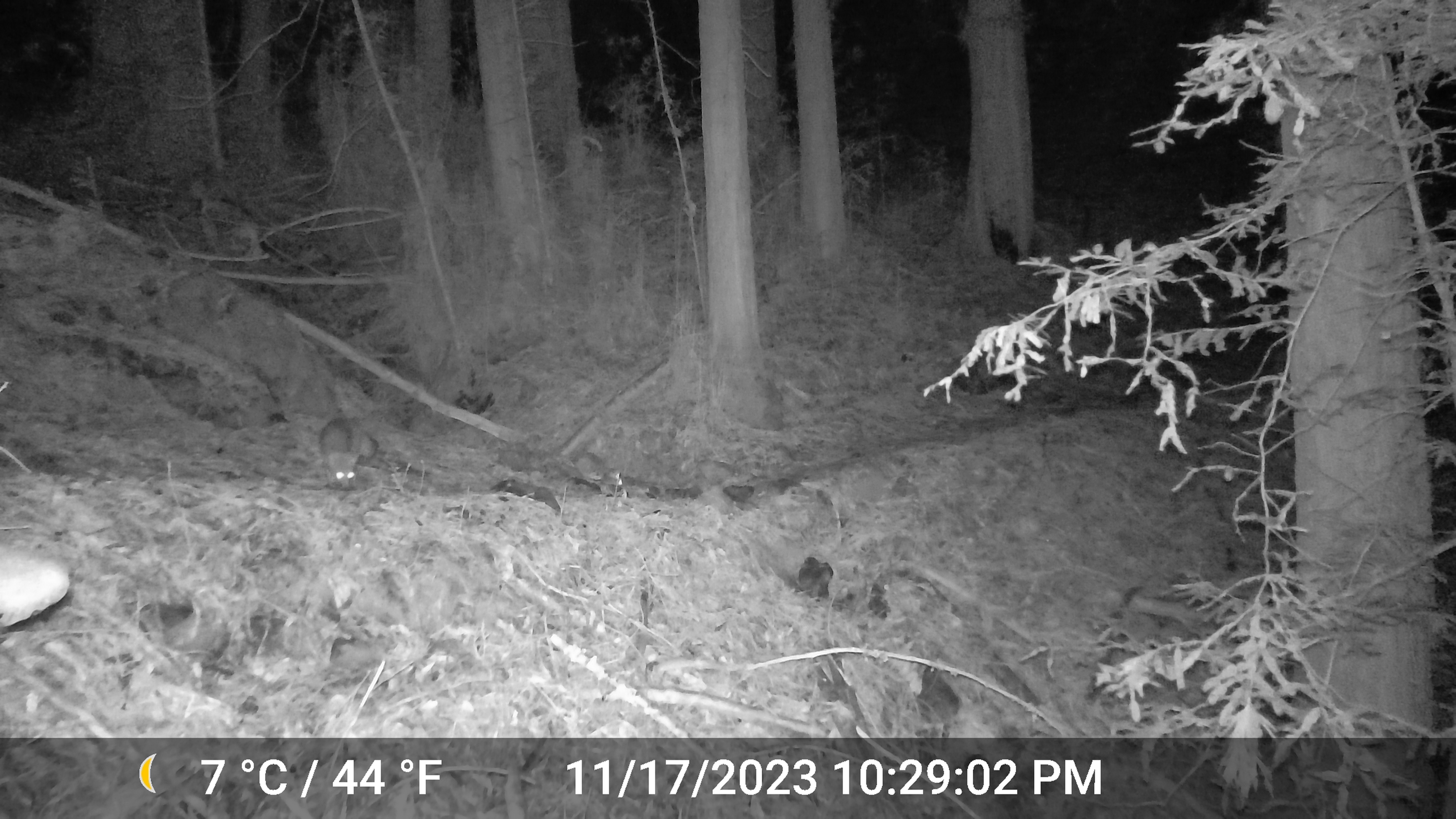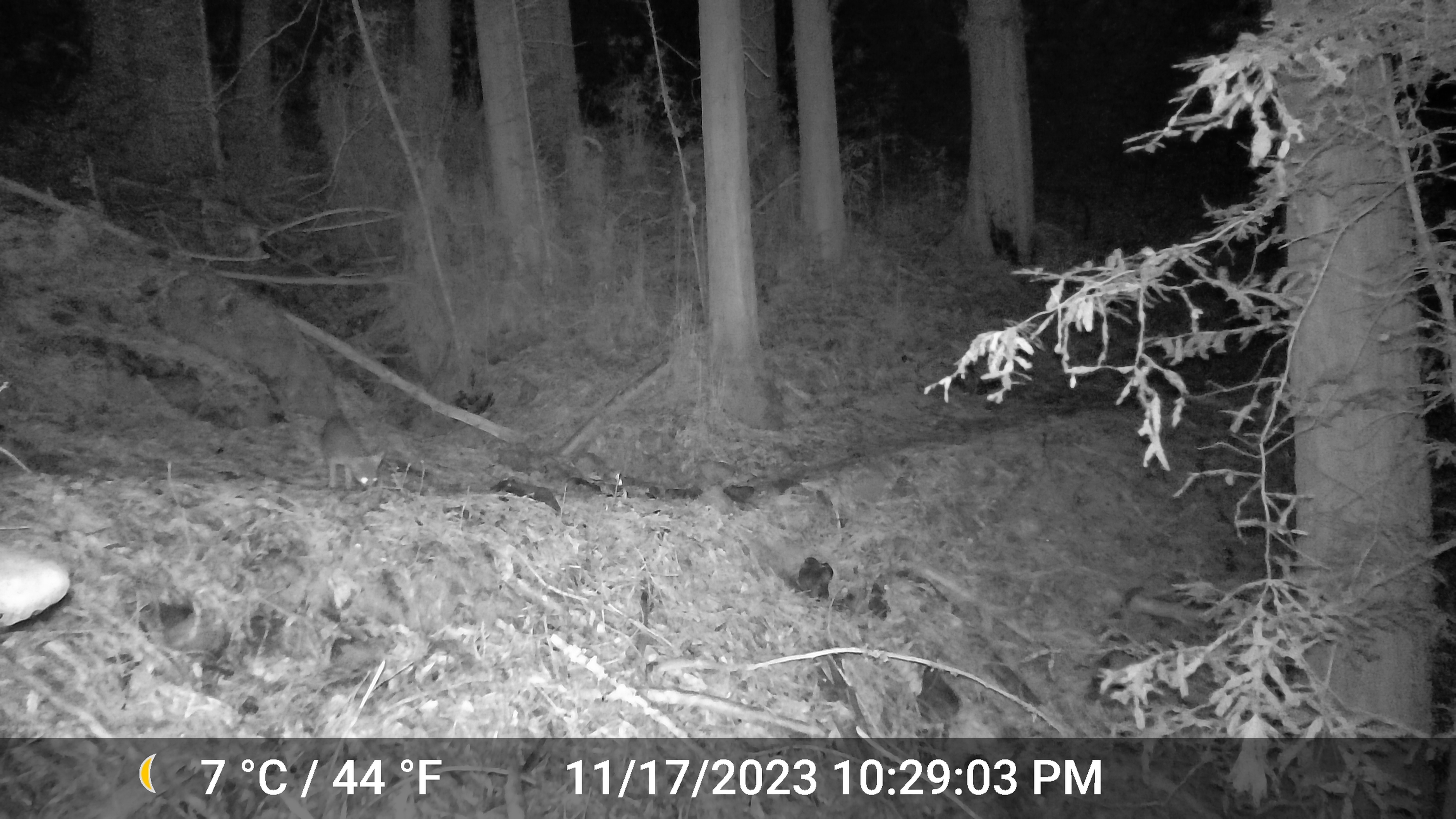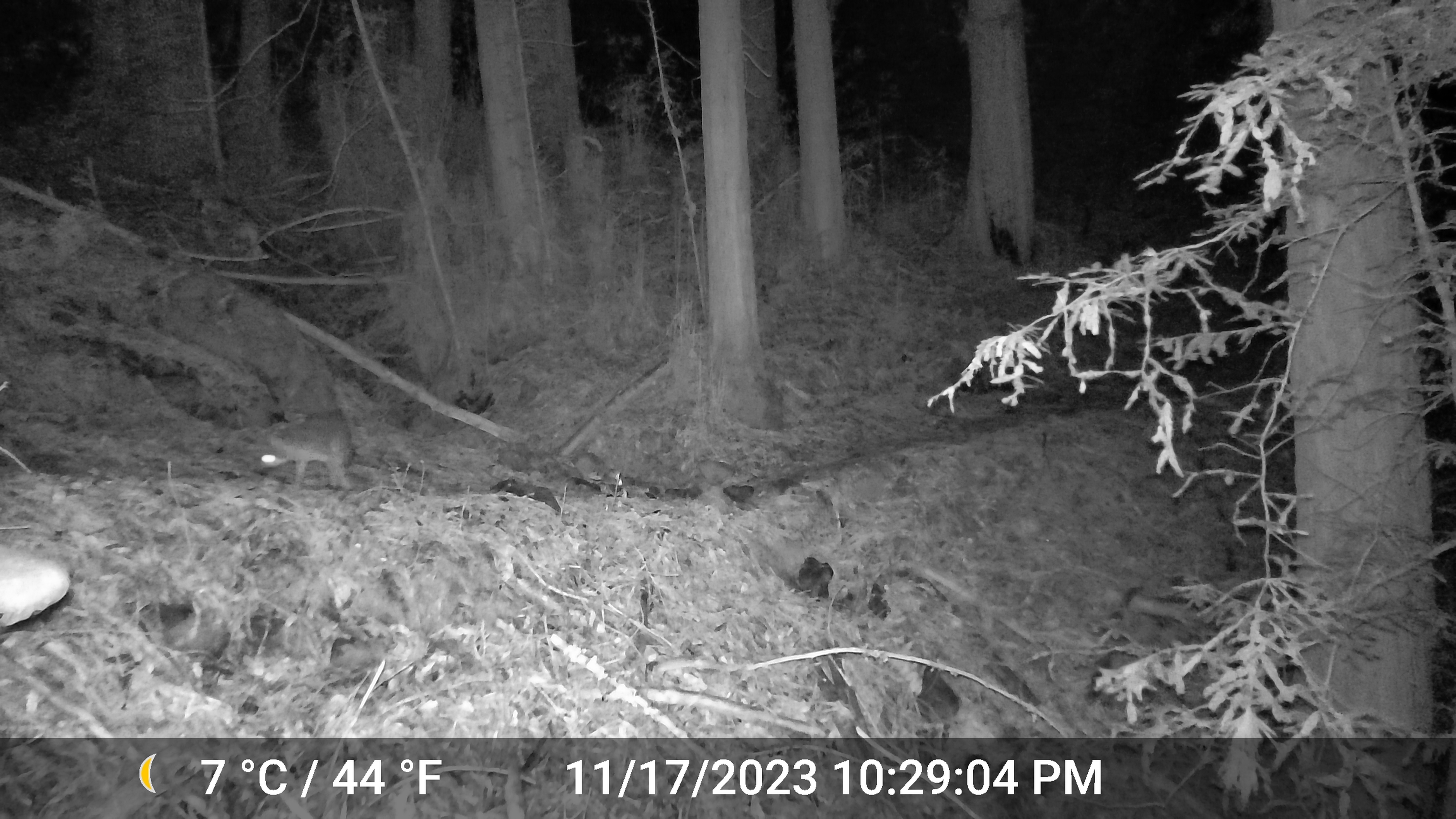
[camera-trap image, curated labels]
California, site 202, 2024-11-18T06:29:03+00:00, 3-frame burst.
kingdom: Animalia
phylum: Chordata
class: Mammalia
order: Carnivora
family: Canidae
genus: Urocyon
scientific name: Urocyon cinereoargenteus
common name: gray fox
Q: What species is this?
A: Gray fox (Urocyon cinereoargenteus).